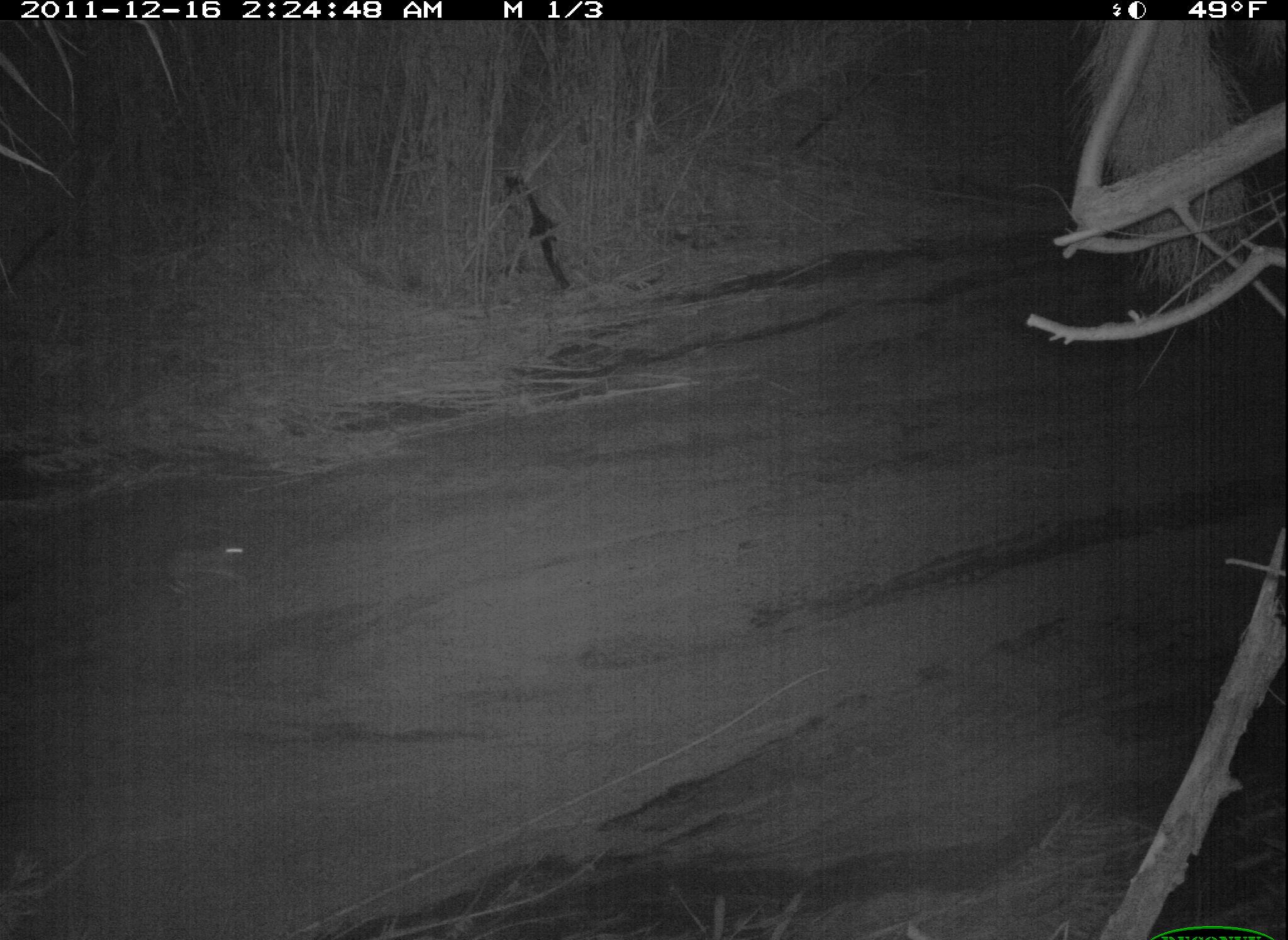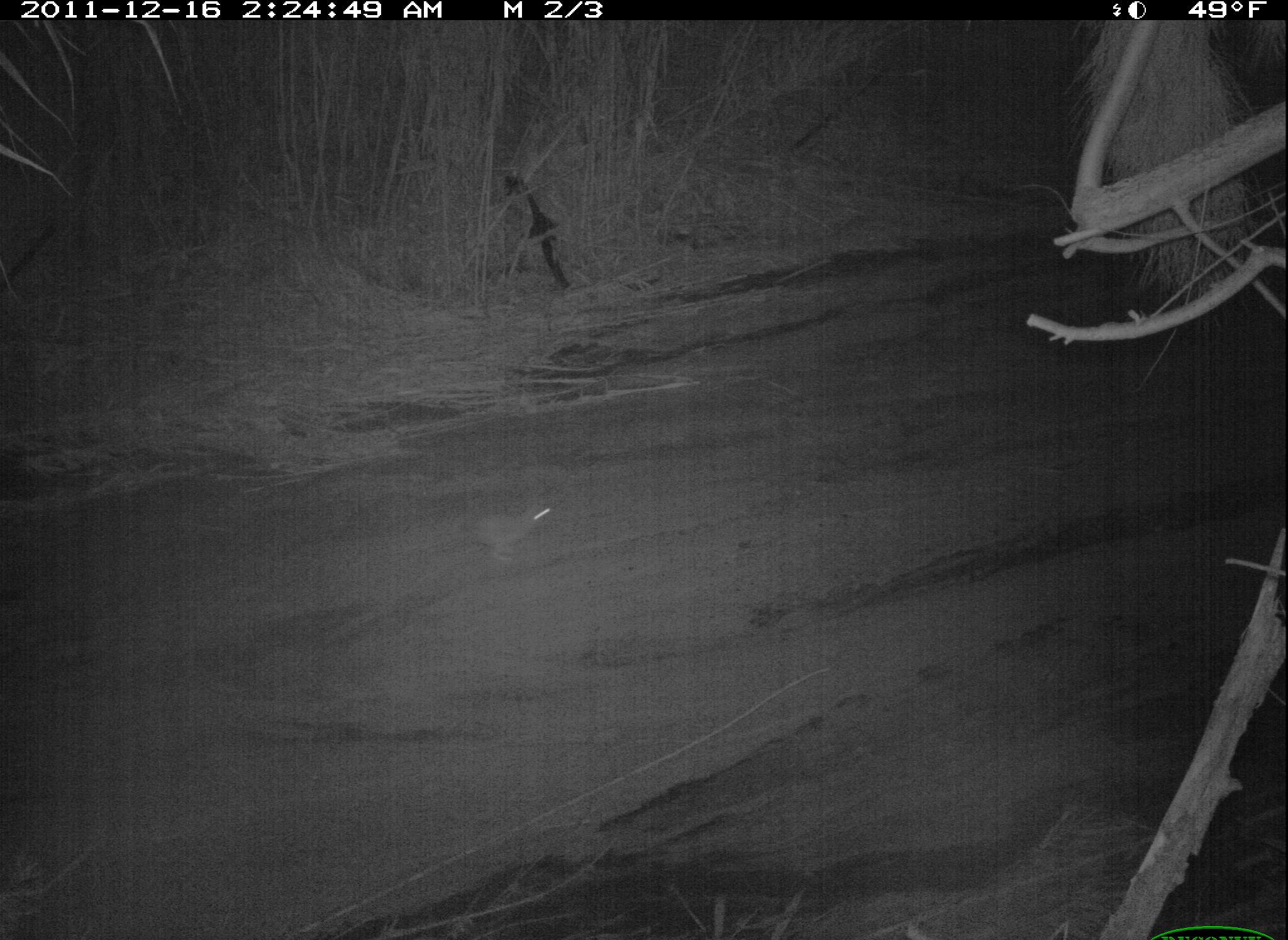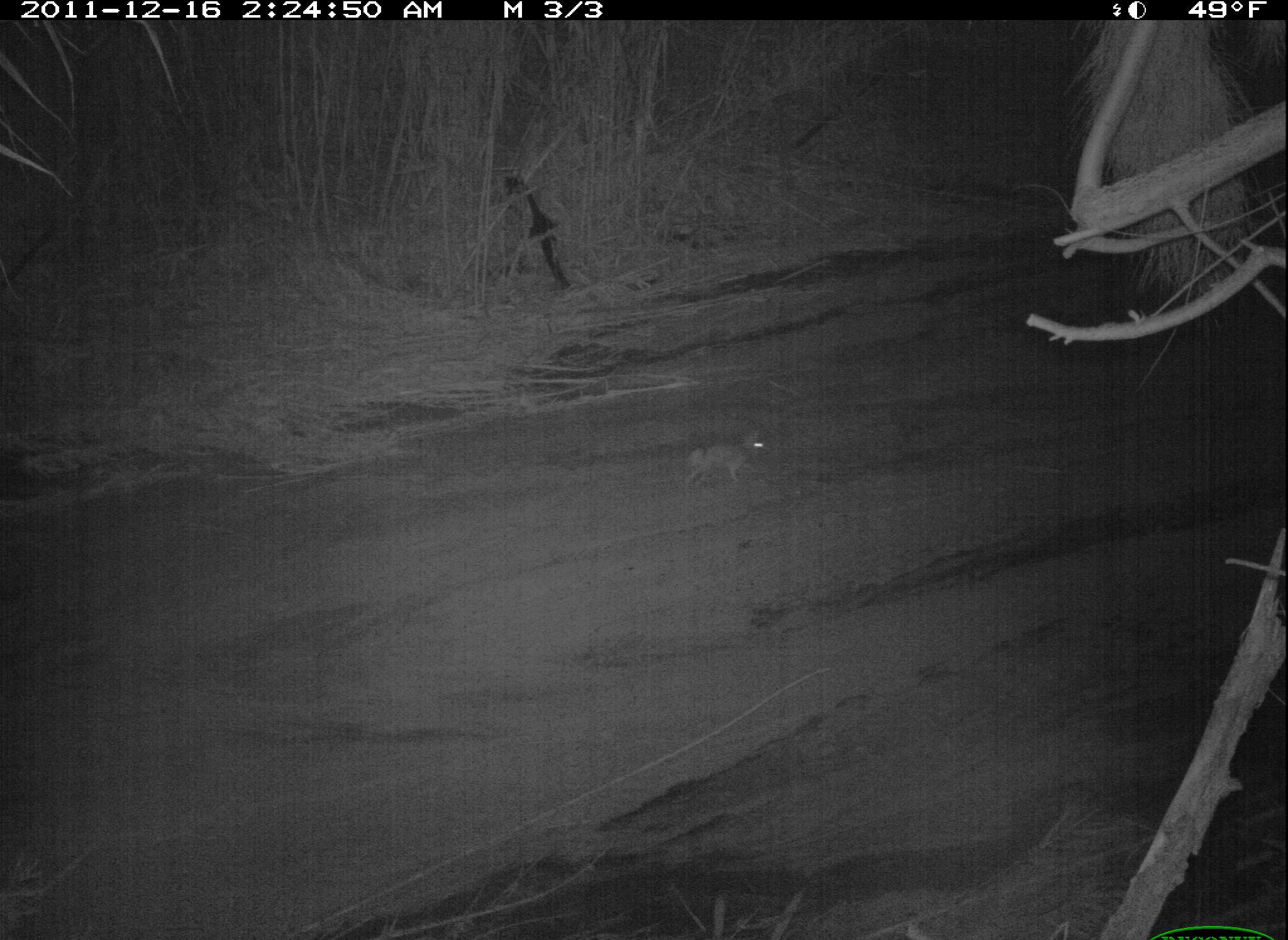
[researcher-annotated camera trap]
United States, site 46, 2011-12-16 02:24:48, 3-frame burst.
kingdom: Animalia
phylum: Chordata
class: Mammalia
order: Lagomorpha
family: Leporidae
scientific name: Leporidae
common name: rabbits and hares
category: rabbit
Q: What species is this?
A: Rabbit (rabbits and hares) (Leporidae).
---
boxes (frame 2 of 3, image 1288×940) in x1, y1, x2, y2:
rabbit: 446, 475, 607, 602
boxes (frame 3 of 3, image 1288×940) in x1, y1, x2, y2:
rabbit: 673, 404, 797, 493